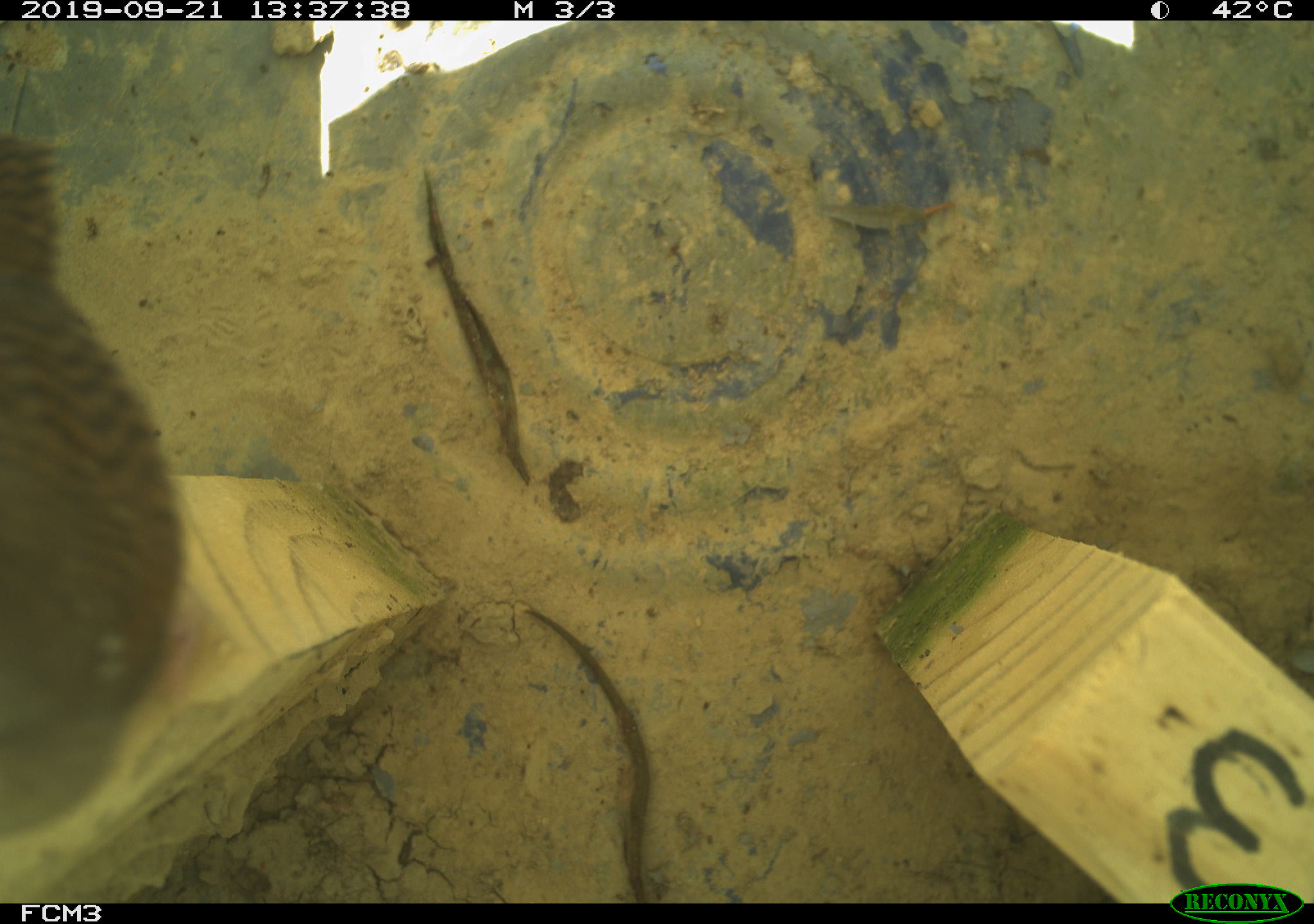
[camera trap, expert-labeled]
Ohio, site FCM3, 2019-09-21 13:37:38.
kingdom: Animalia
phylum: Chordata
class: Aves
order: Passeriformes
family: Troglodytidae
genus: Troglodytes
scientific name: Troglodytes aedon aedon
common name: northern house wren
Northern house wren (Troglodytes aedon aedon).